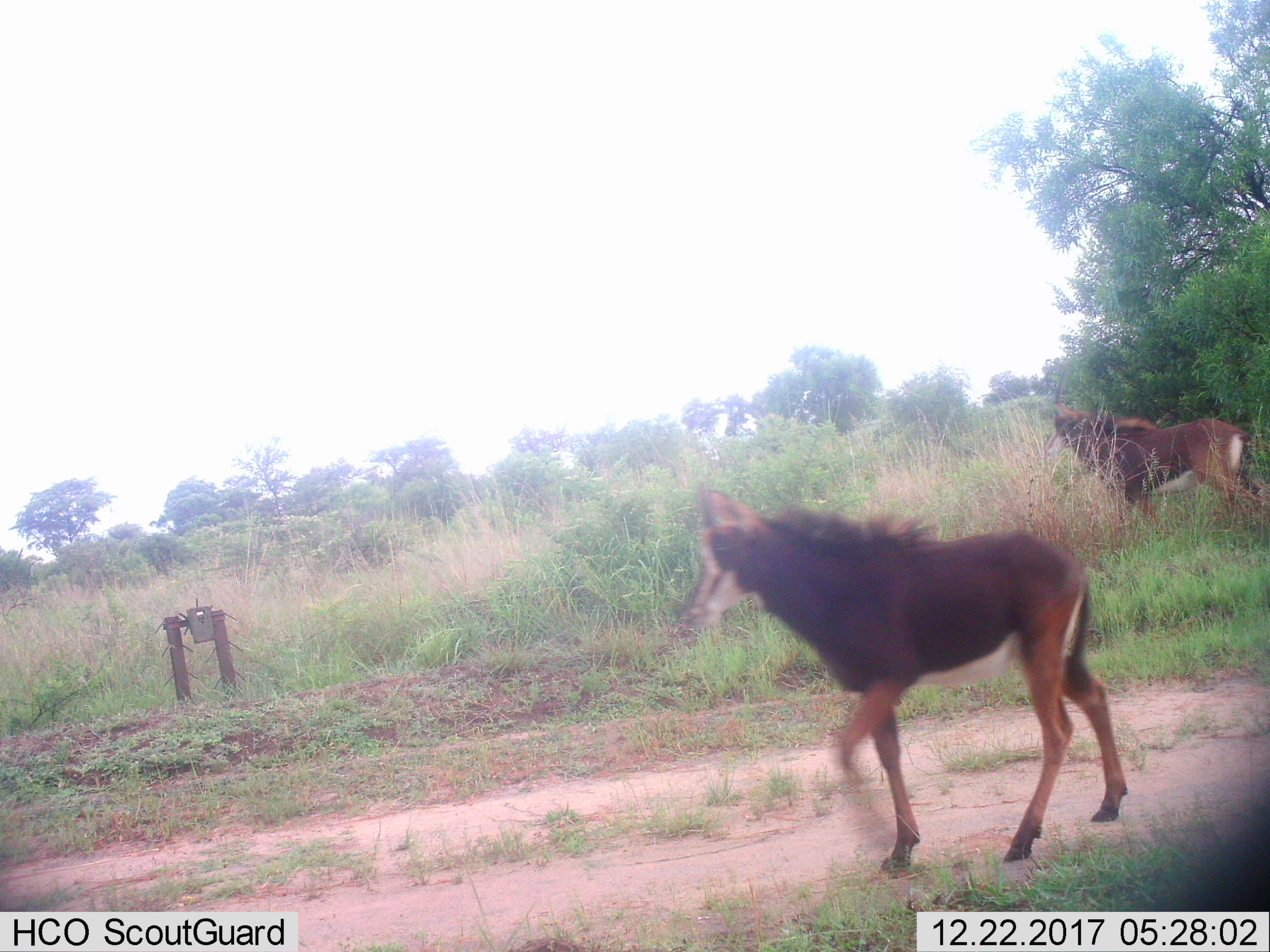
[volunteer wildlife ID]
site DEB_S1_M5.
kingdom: Animalia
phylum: Chordata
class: Mammalia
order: Artiodactyla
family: Bovidae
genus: Hippotragus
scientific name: Hippotragus niger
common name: sable antelope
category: sable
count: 2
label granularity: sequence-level